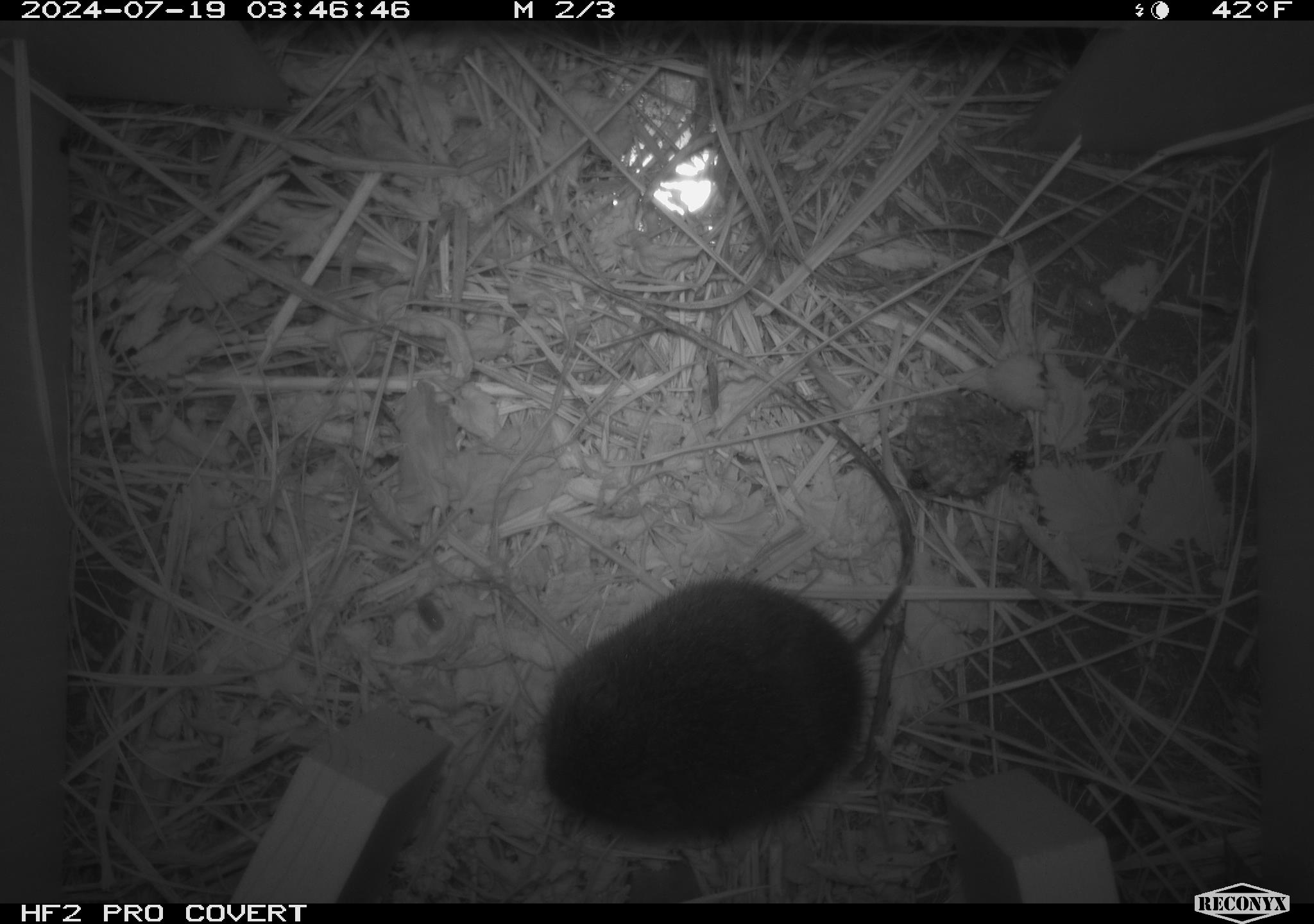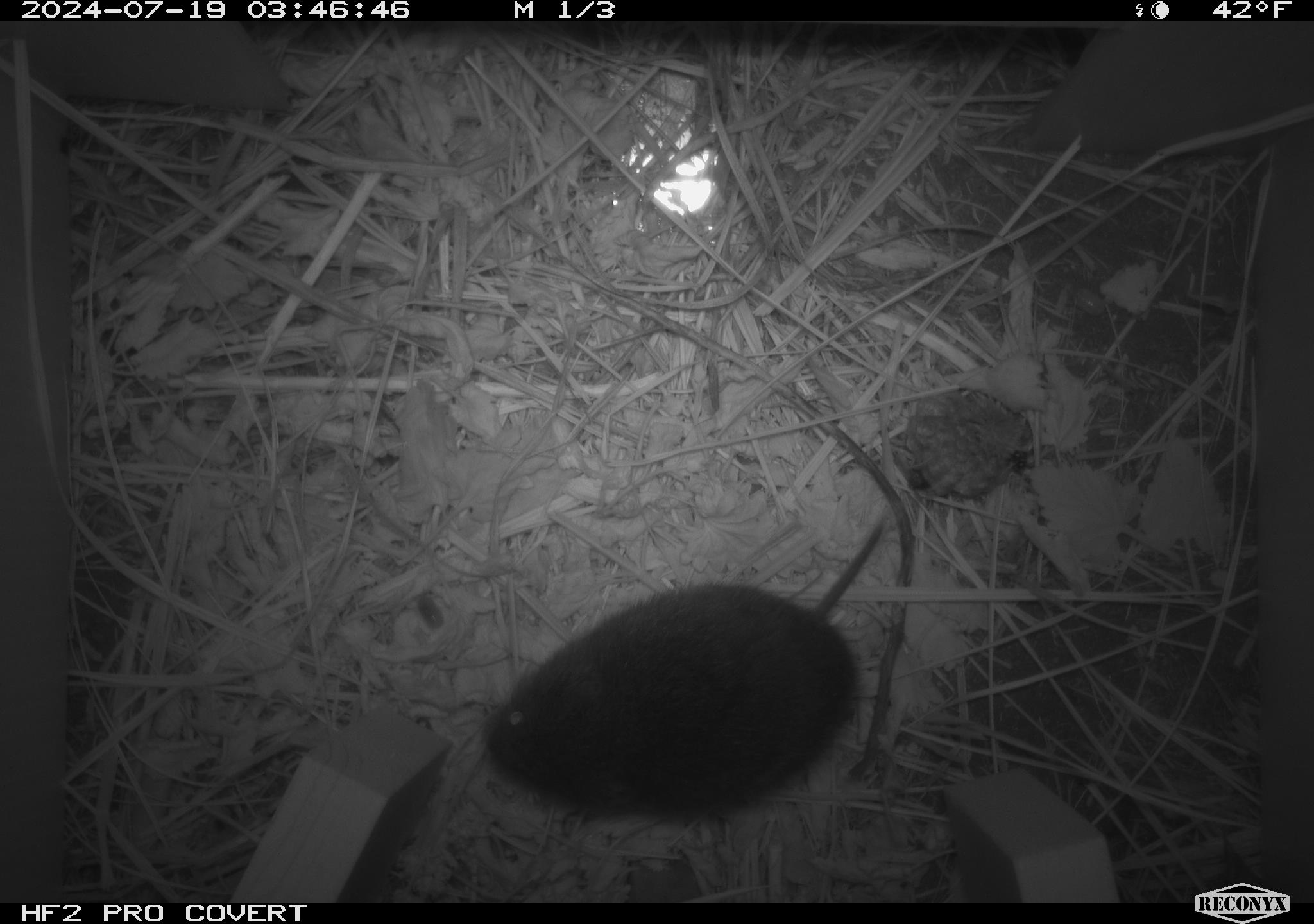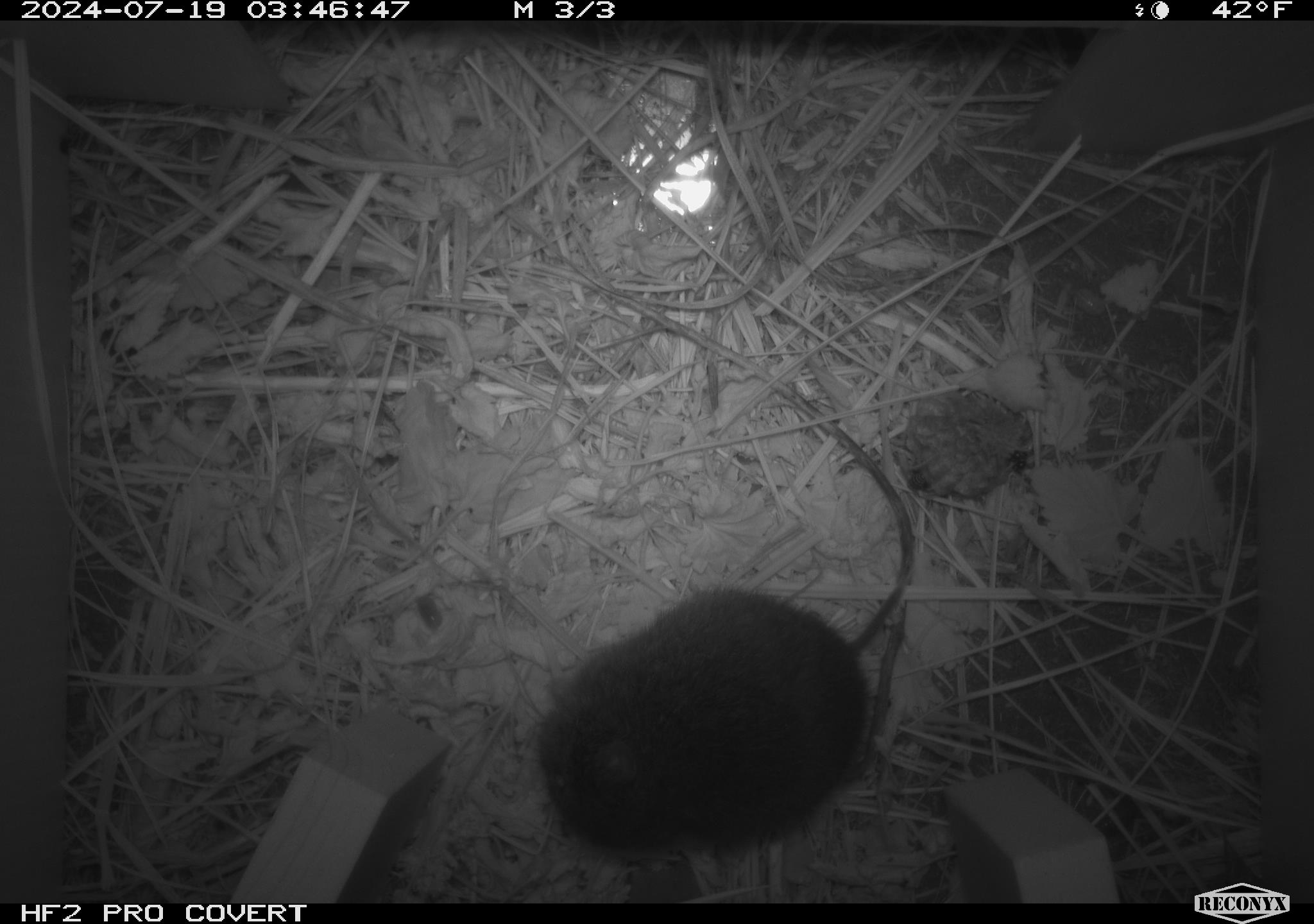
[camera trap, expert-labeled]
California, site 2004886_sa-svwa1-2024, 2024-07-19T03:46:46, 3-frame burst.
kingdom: Animalia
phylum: Arthropoda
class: Insecta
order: Hymenoptera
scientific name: Hymenoptera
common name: ants, bees, wasps, and sawflies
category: hymenoptera order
Hymenoptera order (ants, bees, wasps, and sawflies) (Hymenoptera).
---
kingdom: Animalia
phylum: Chordata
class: Mammalia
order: Rodentia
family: Cricetidae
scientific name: Arvicolinae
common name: voles, lemmings, and muskrats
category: arvicolinae subfamily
Arvicolinae subfamily (voles, lemmings, and muskrats) (Arvicolinae).